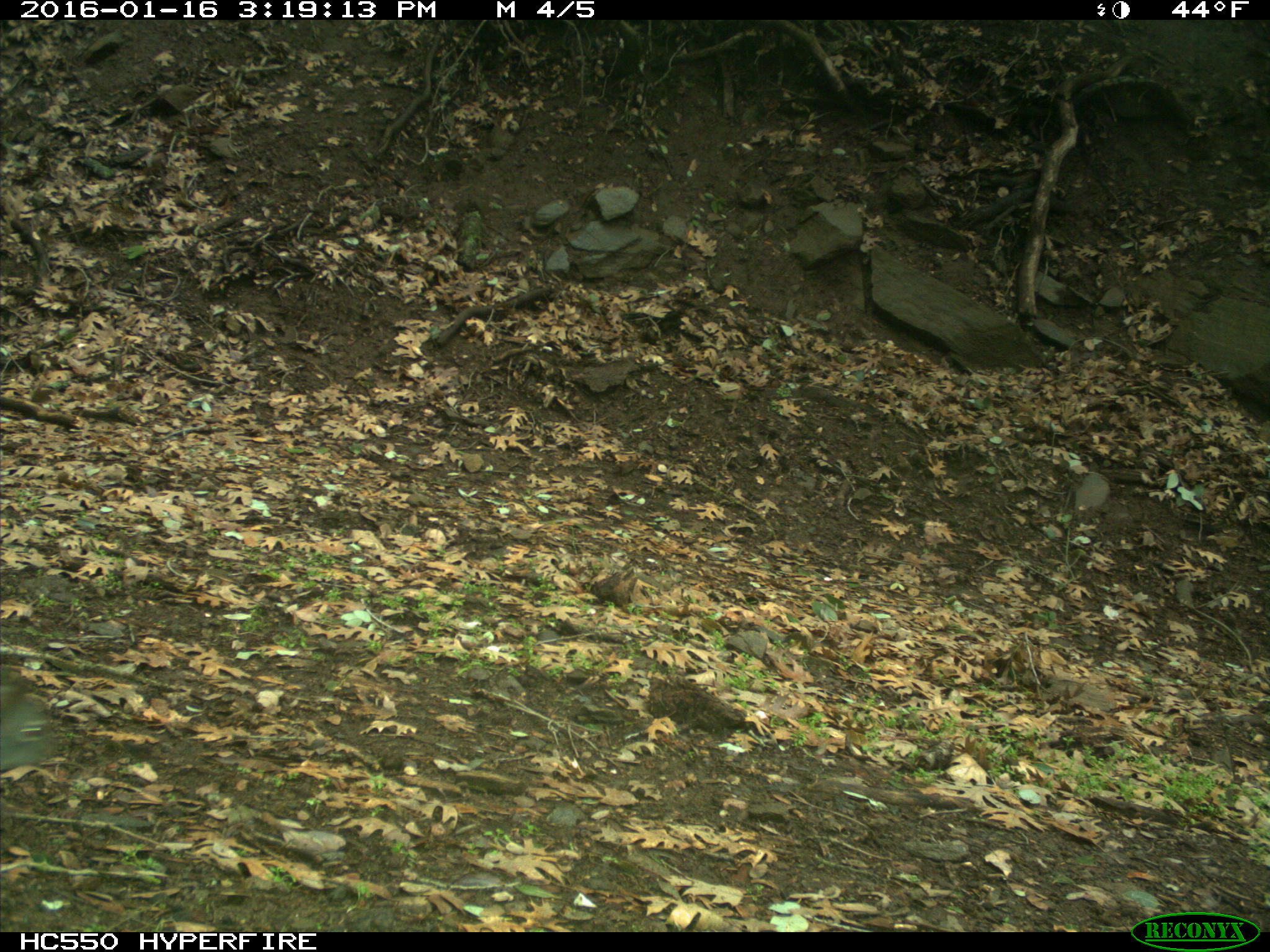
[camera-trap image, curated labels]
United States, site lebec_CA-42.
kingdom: Animalia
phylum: Chordata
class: Mammalia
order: Rodentia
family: Sciuridae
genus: Sciurus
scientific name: Sciurus carolinensis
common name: eastern gray squirrel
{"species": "Sciurus carolinensis (eastern gray squirrel)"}